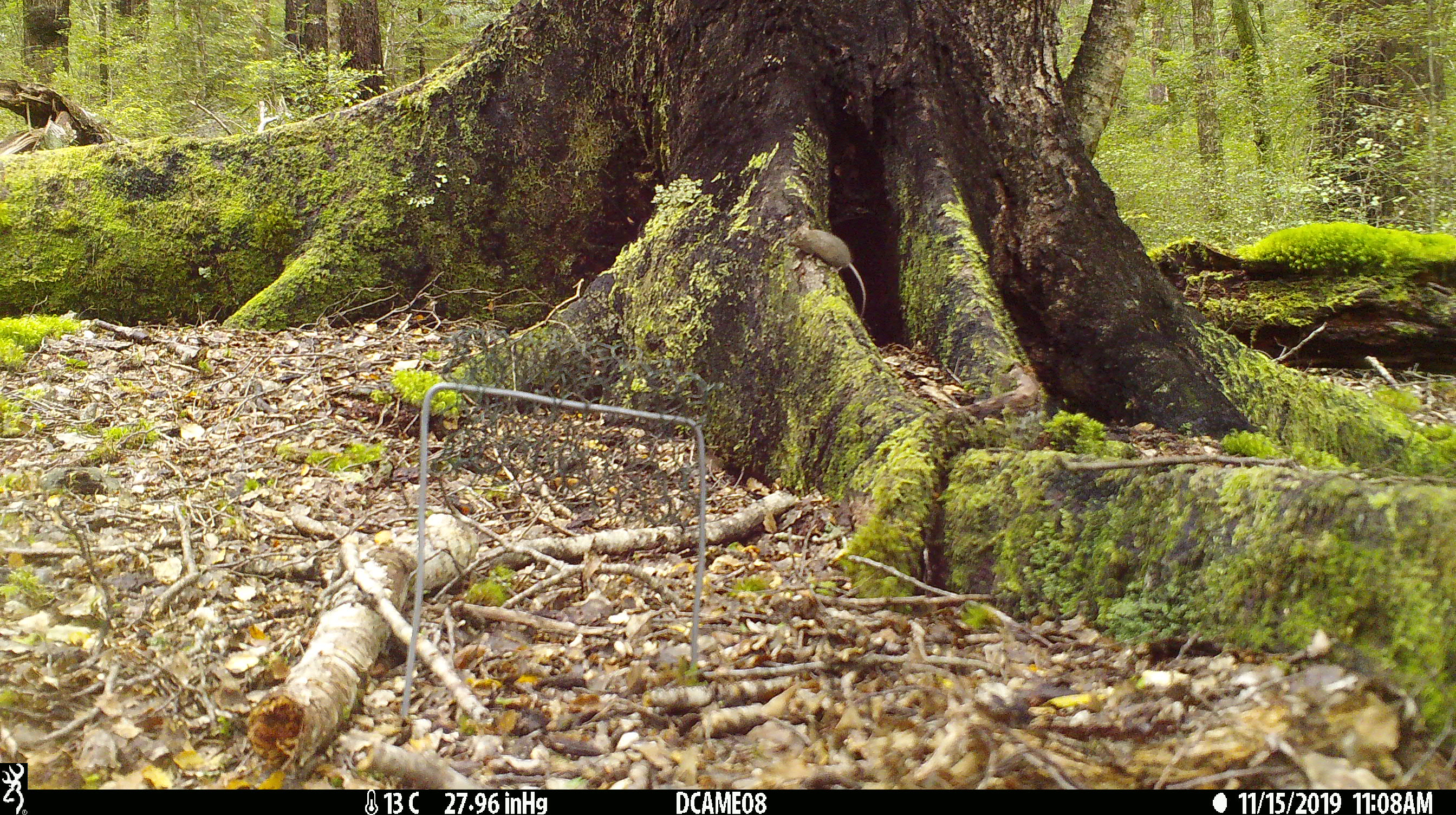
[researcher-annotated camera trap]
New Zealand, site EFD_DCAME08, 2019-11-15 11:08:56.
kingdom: Animalia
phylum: Chordata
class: Mammalia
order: Rodentia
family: Muridae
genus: Mus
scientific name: Mus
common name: mouse